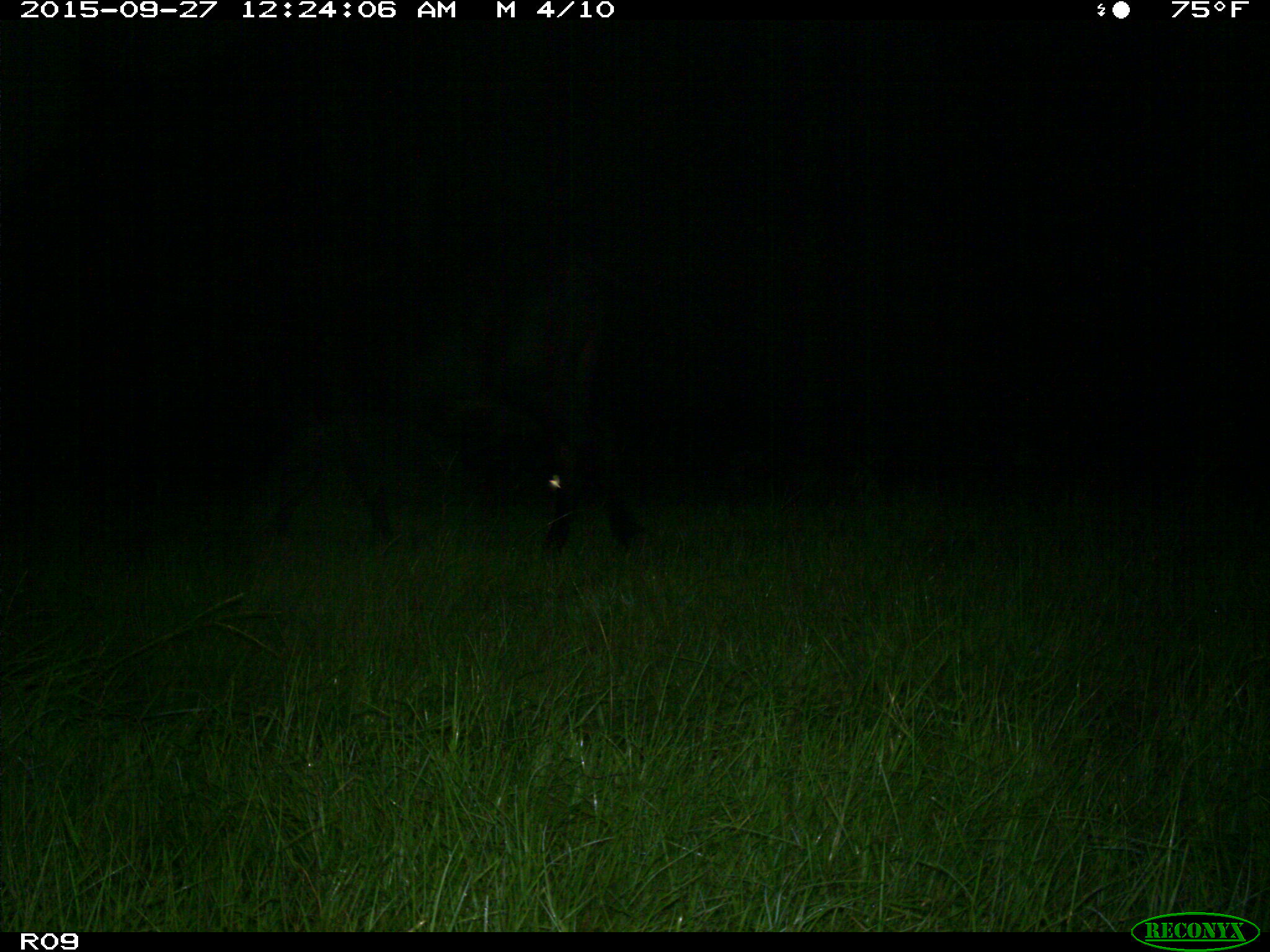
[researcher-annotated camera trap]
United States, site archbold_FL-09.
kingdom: Animalia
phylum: Chordata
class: Mammalia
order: Artiodactyla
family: Bovidae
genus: Bos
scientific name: Bos taurus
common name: domestic cow